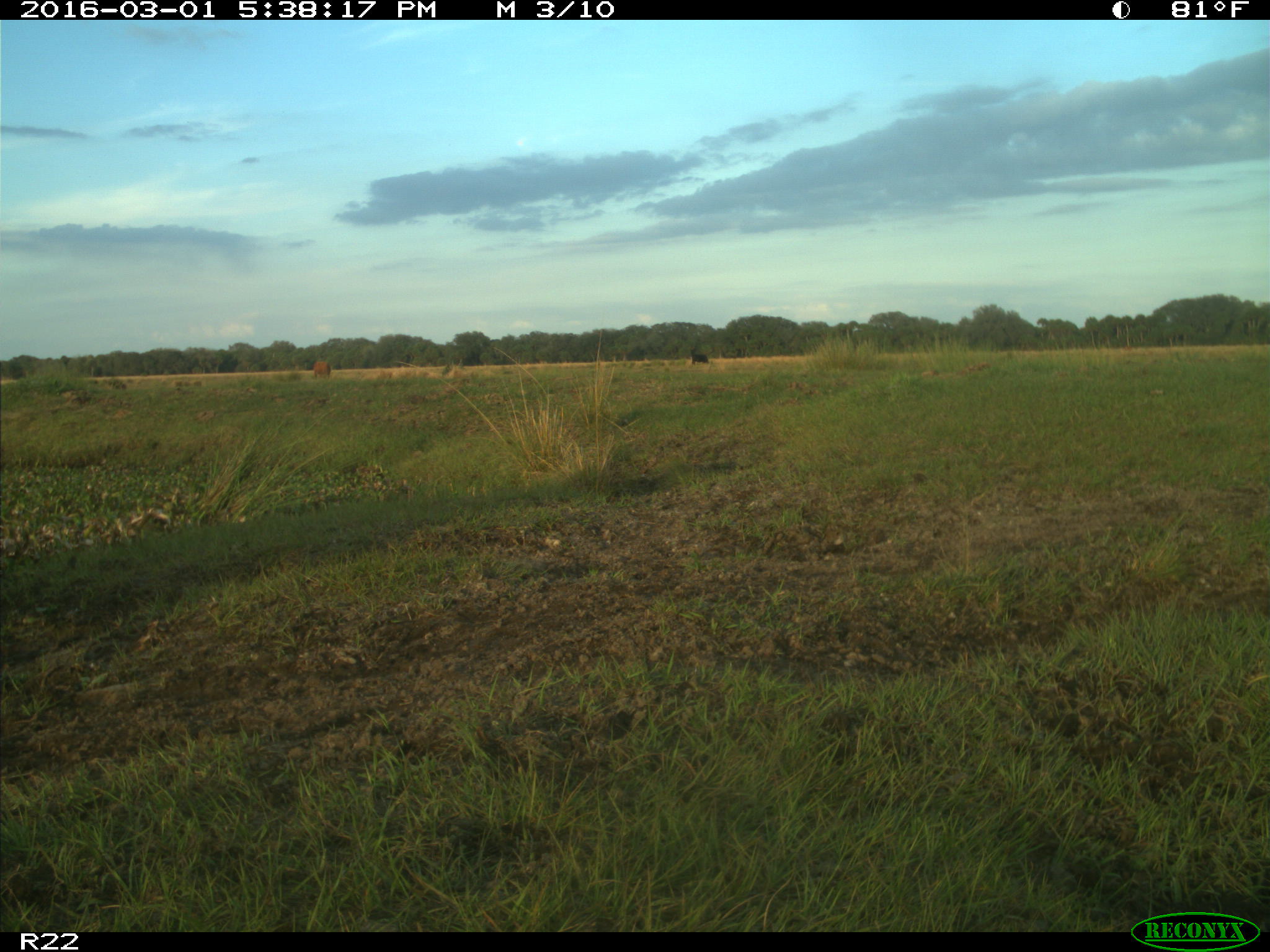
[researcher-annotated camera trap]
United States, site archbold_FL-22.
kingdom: Animalia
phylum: Chordata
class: Mammalia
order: Artiodactyla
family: Bovidae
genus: Bos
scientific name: Bos taurus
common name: domestic cow